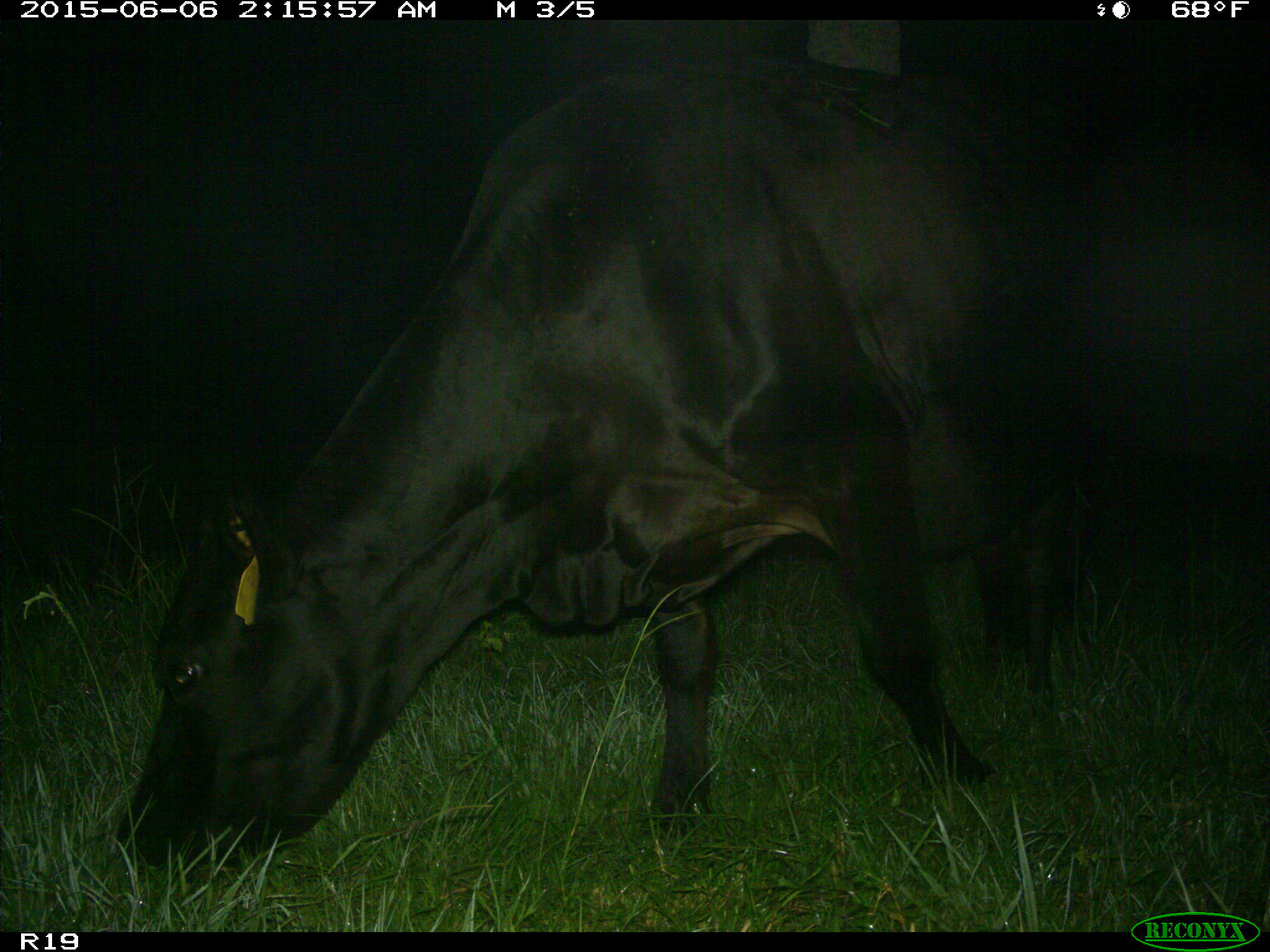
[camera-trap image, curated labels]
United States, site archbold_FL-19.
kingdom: Animalia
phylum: Chordata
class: Mammalia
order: Artiodactyla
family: Bovidae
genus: Bos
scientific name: Bos taurus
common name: domestic cow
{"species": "Bos taurus (domestic cow)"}